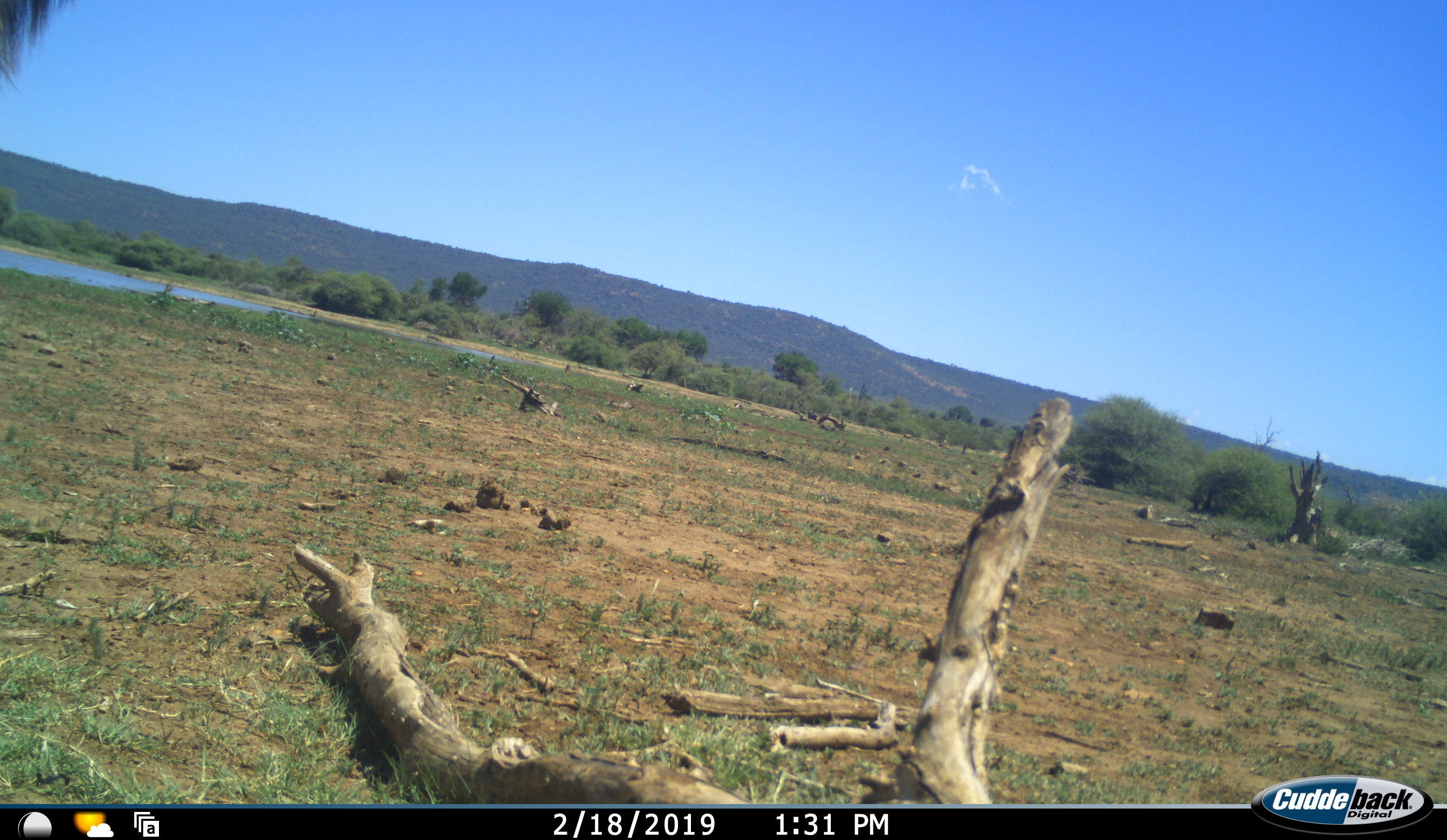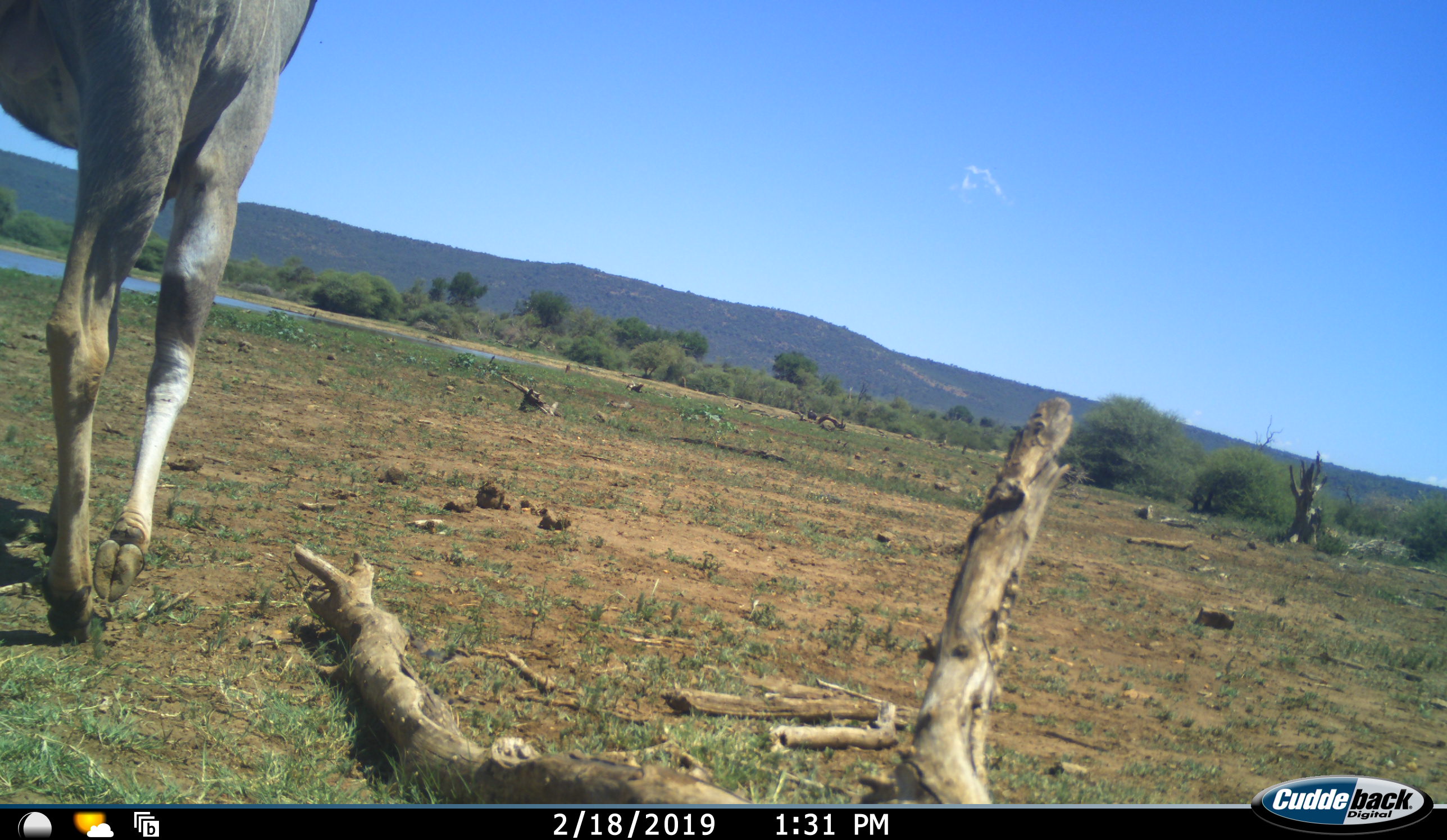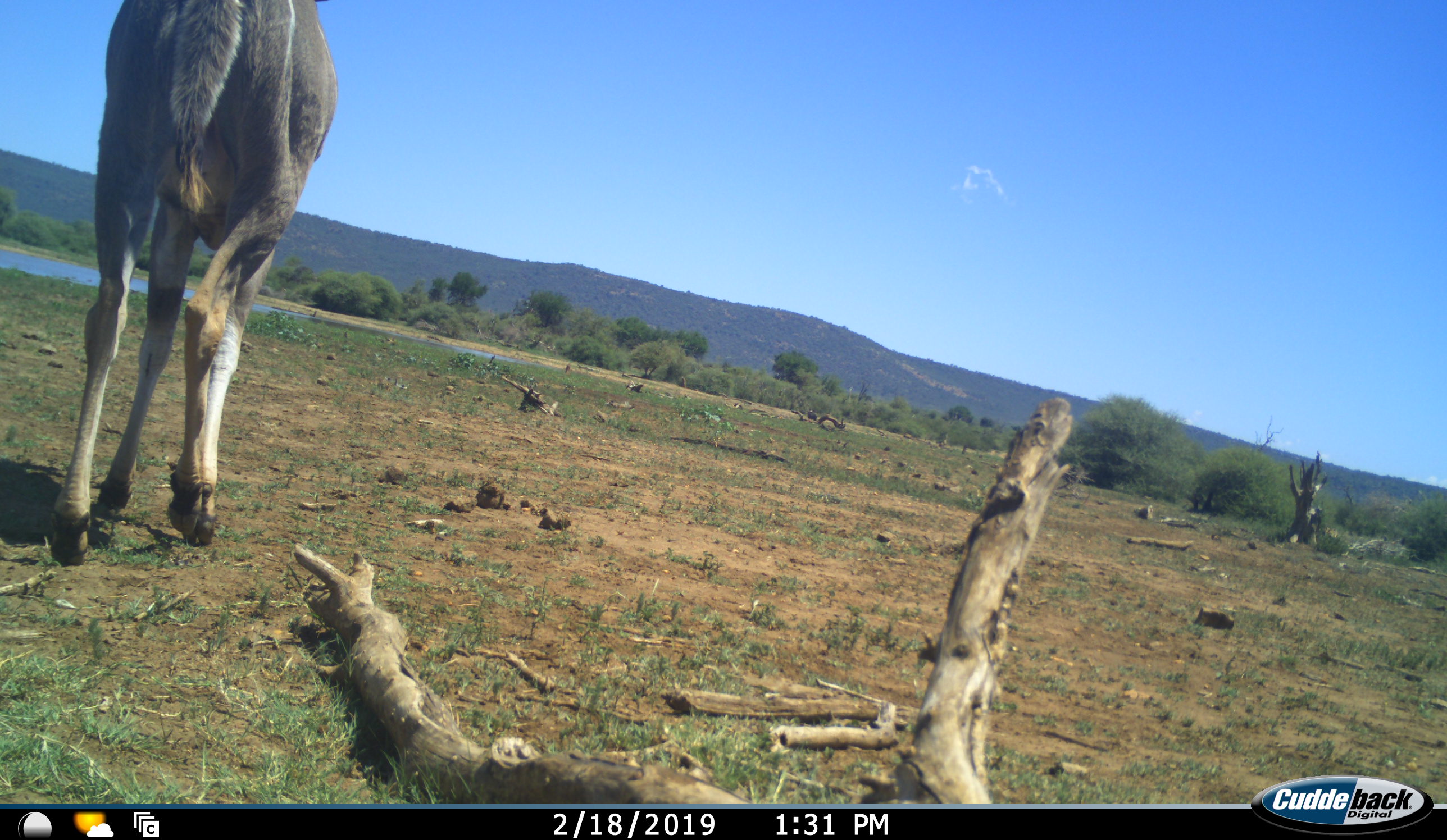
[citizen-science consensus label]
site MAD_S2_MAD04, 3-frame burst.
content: unidentified animal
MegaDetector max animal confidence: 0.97